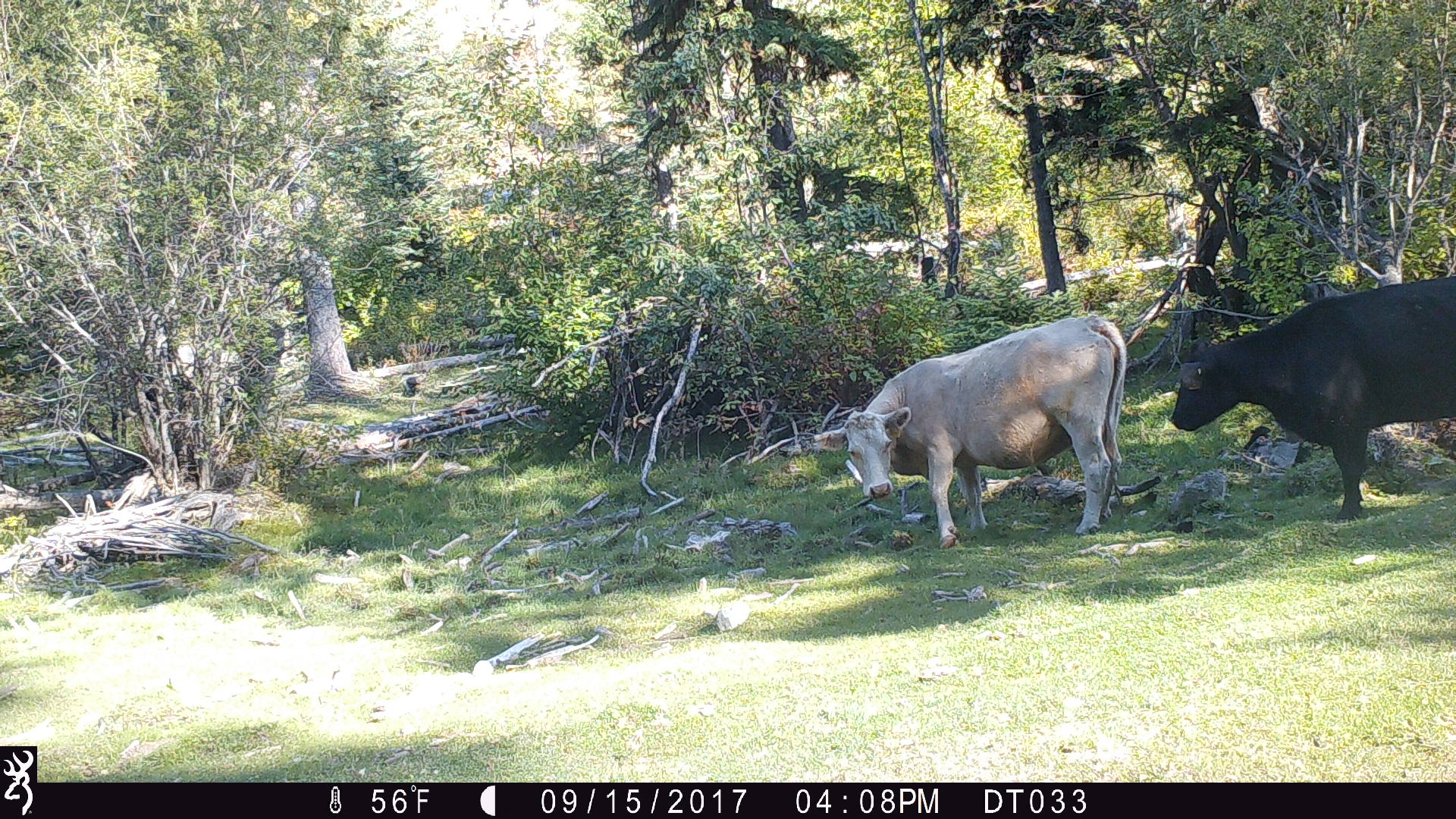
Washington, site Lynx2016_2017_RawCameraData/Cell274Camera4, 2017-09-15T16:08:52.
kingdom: Animalia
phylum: Chordata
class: Mammalia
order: Artiodactyla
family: Bovidae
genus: Bos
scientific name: Bos taurus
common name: domestic cattle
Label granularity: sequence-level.